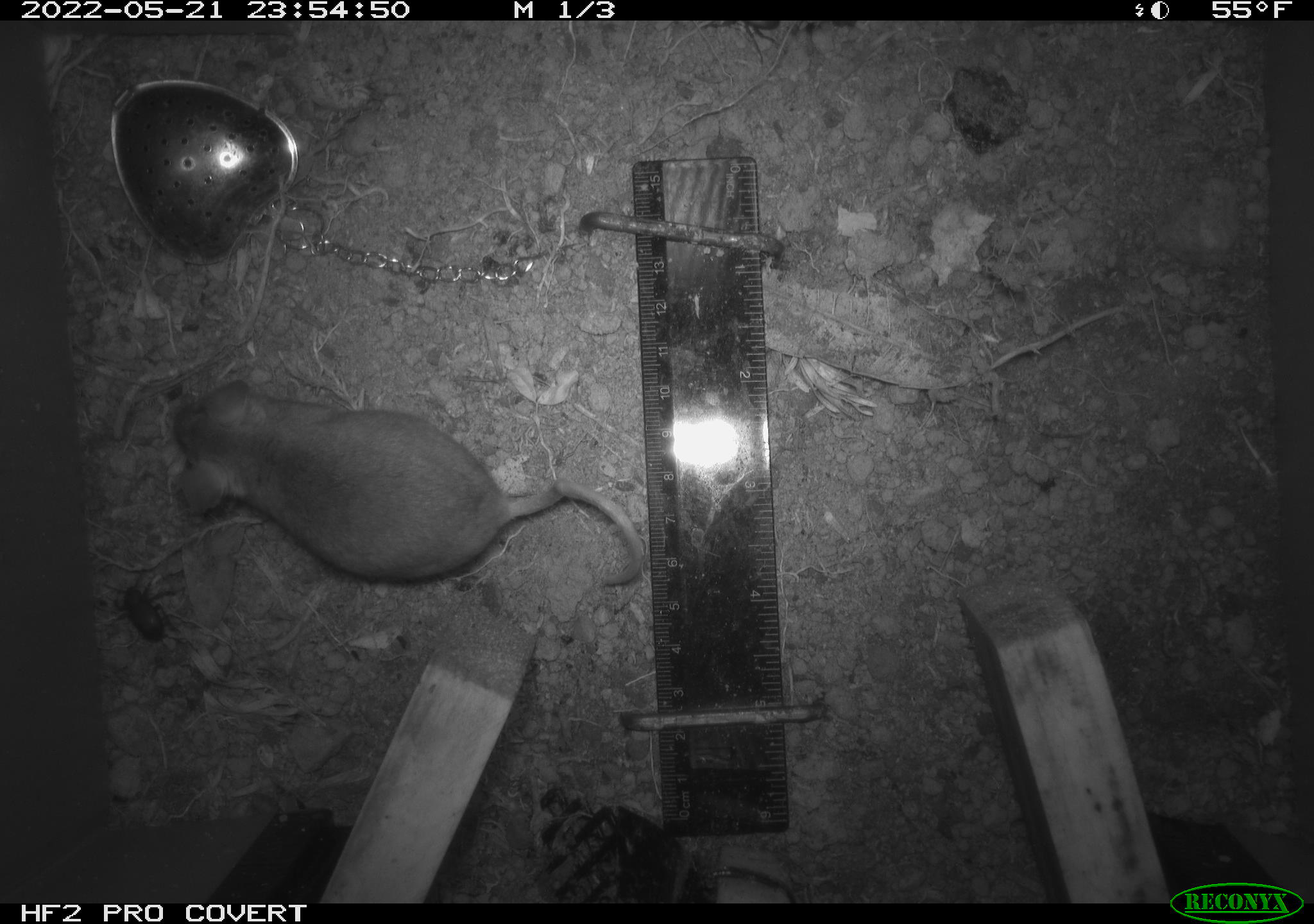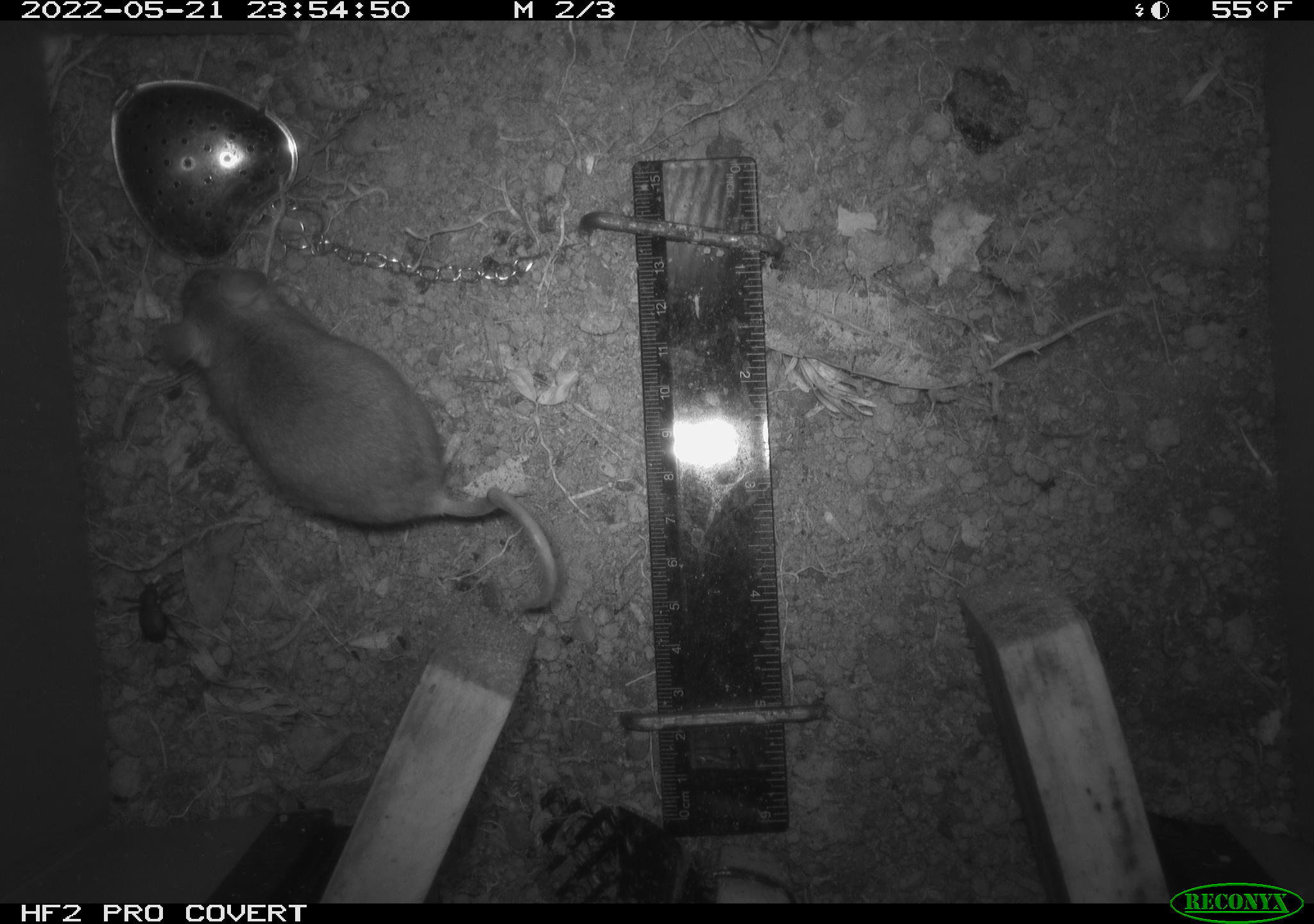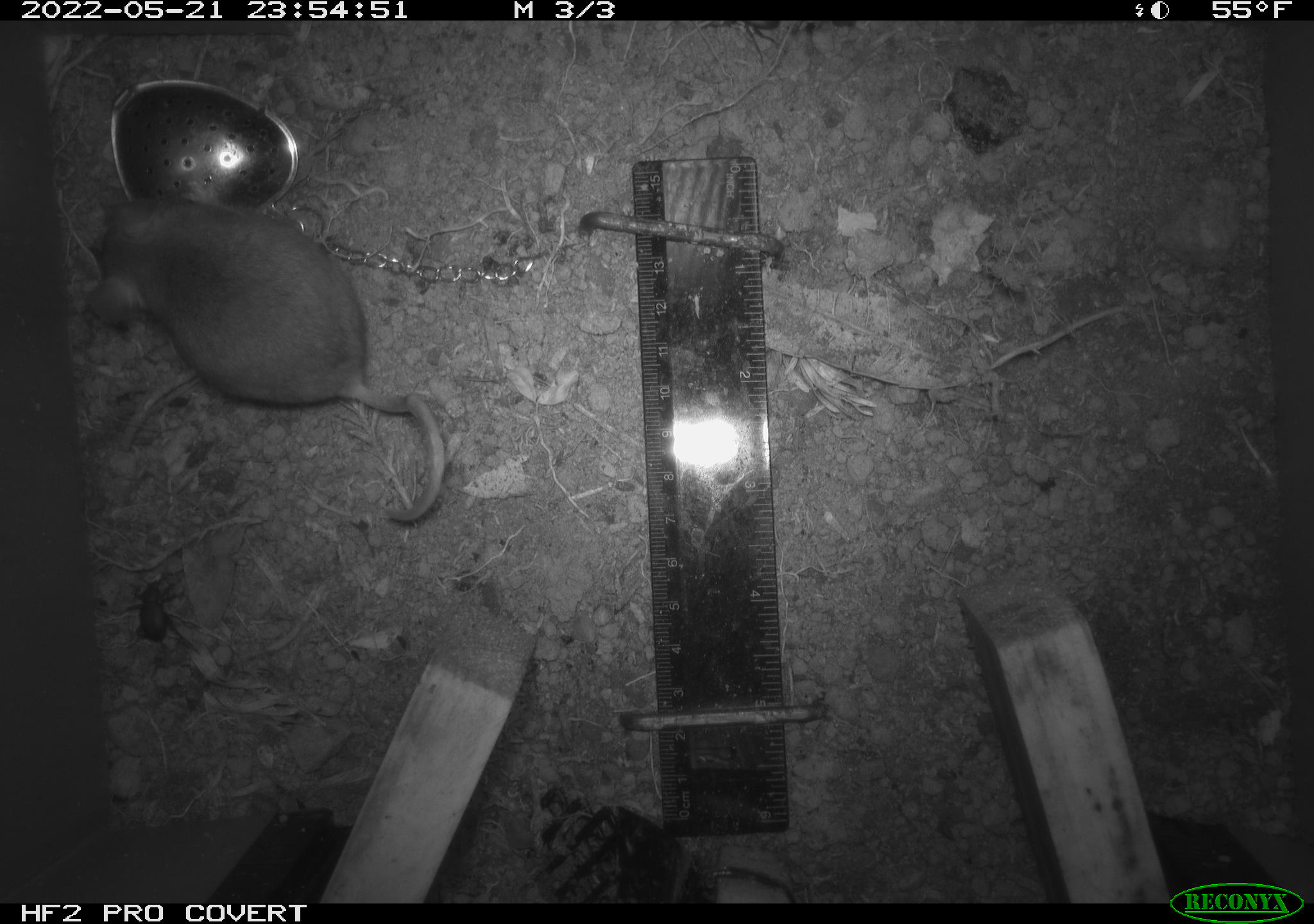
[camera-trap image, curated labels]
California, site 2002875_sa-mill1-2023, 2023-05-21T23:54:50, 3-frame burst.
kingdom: Animalia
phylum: Chordata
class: Mammalia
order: Rodentia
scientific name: Rodentia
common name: mouse species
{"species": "mouse species (Rodentia)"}